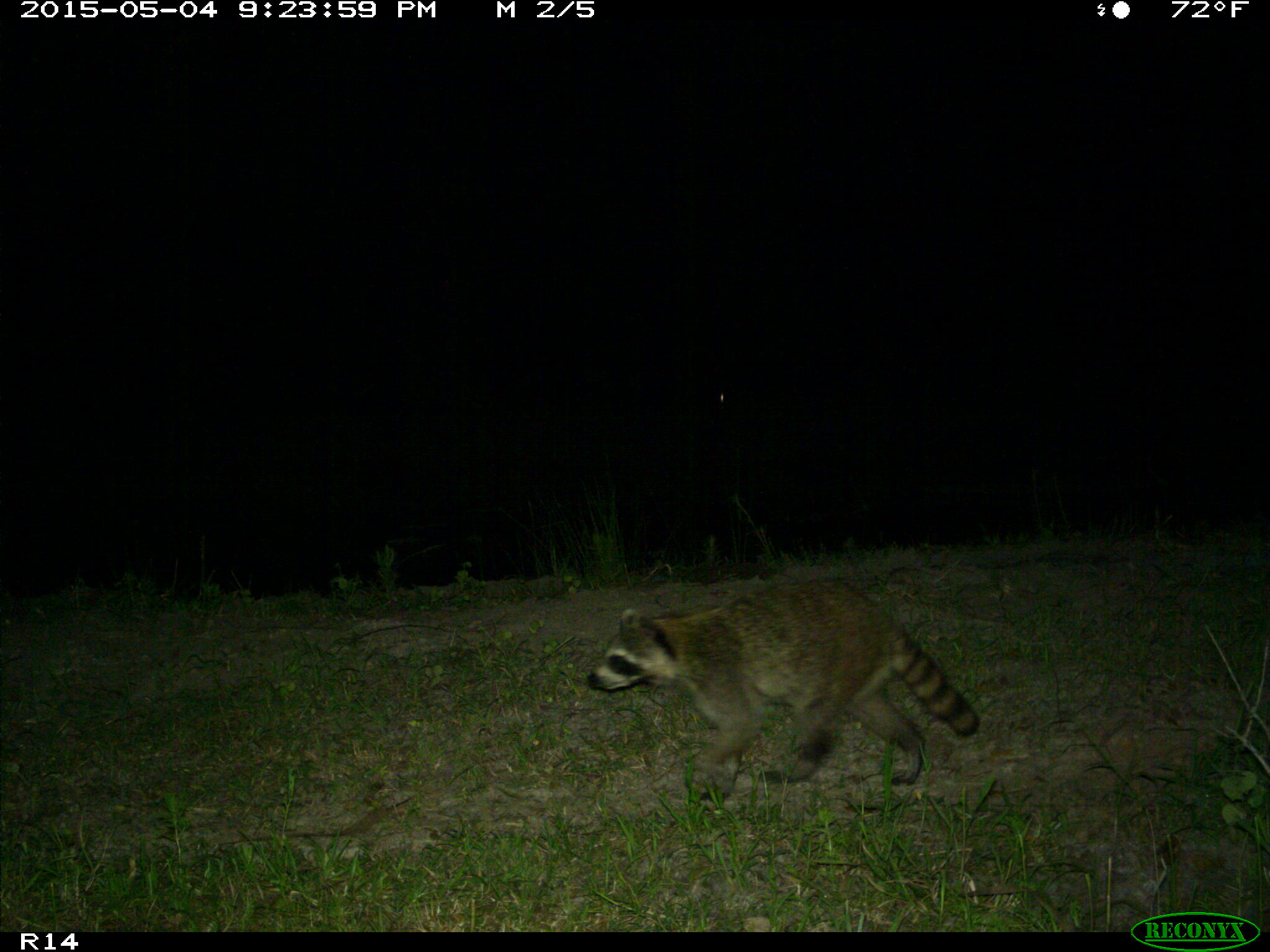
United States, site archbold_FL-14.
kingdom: Animalia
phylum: Chordata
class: Mammalia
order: Artiodactyla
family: Suidae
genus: Sus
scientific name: Sus scrofa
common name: wild boar